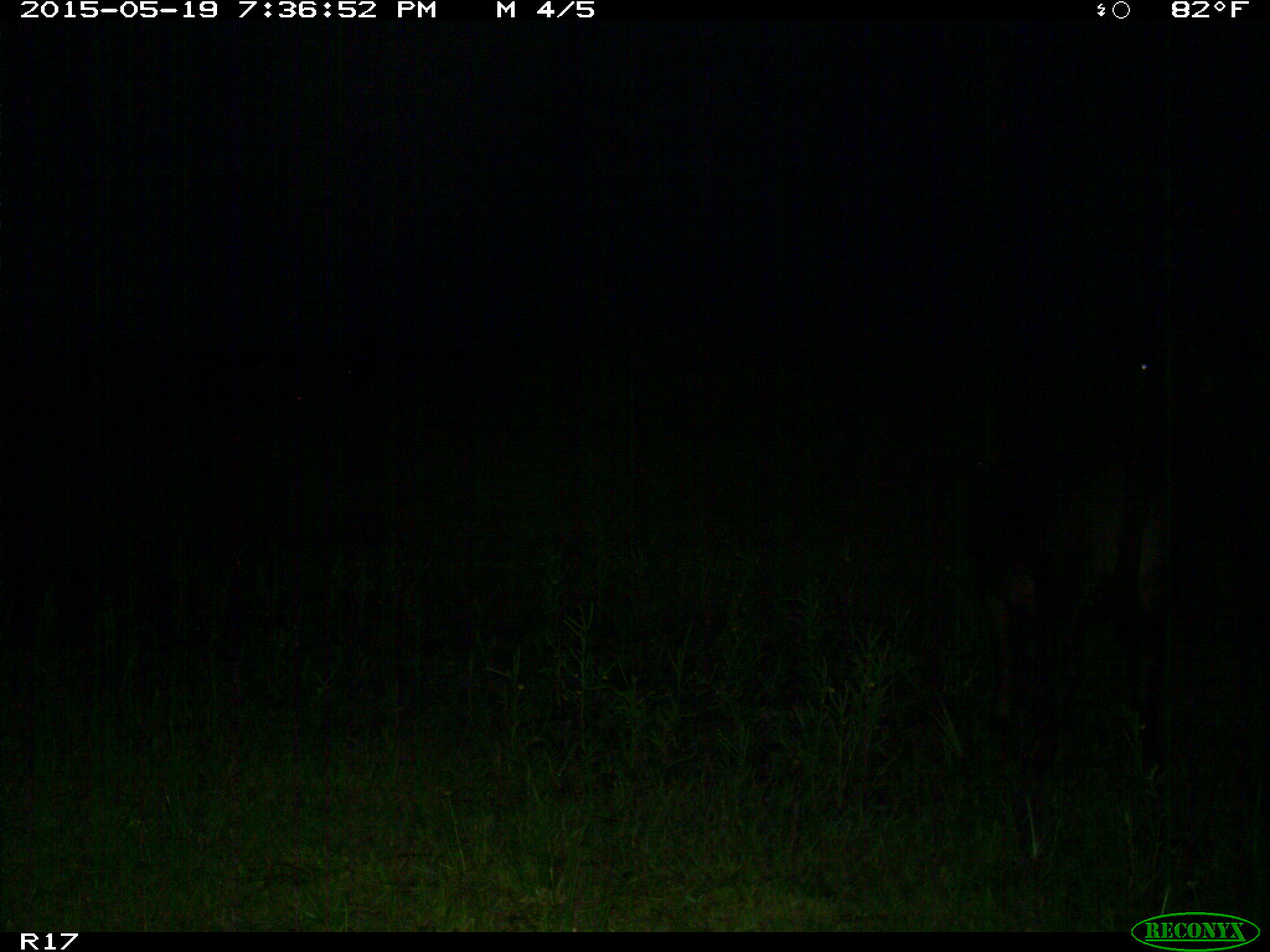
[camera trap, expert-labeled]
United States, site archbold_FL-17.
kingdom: Animalia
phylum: Chordata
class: Mammalia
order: Artiodactyla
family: Bovidae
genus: Bos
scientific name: Bos taurus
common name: domestic cow